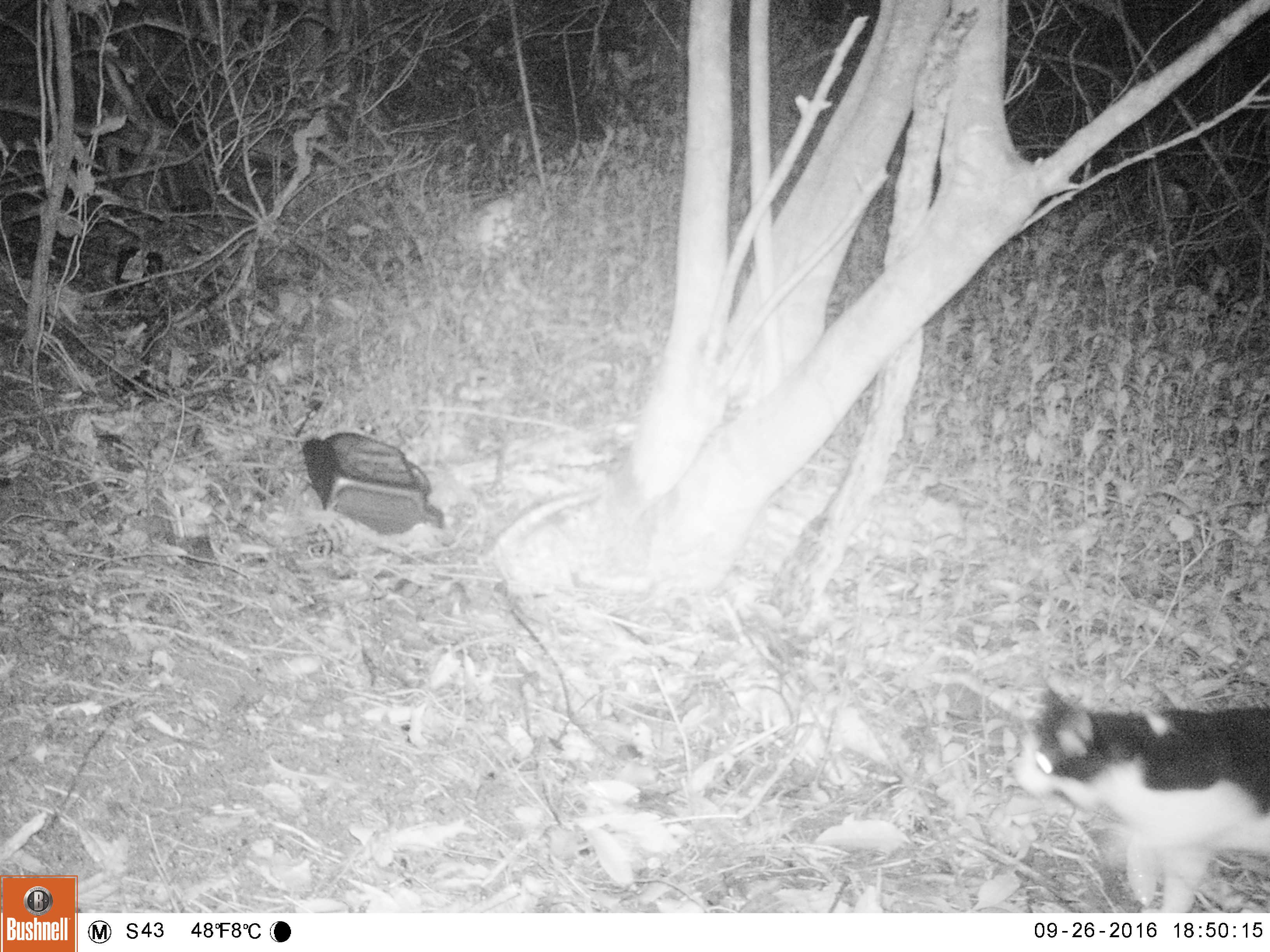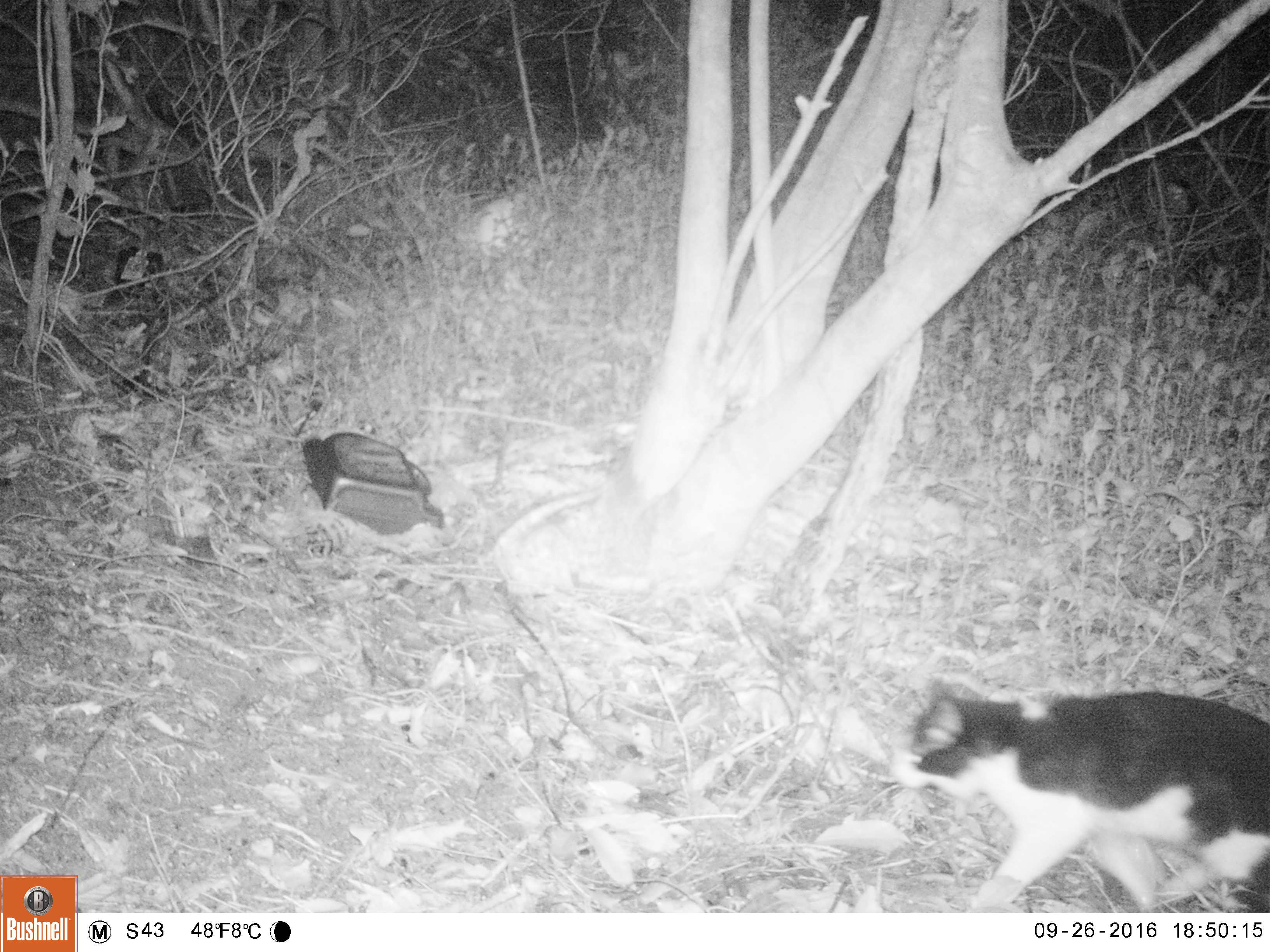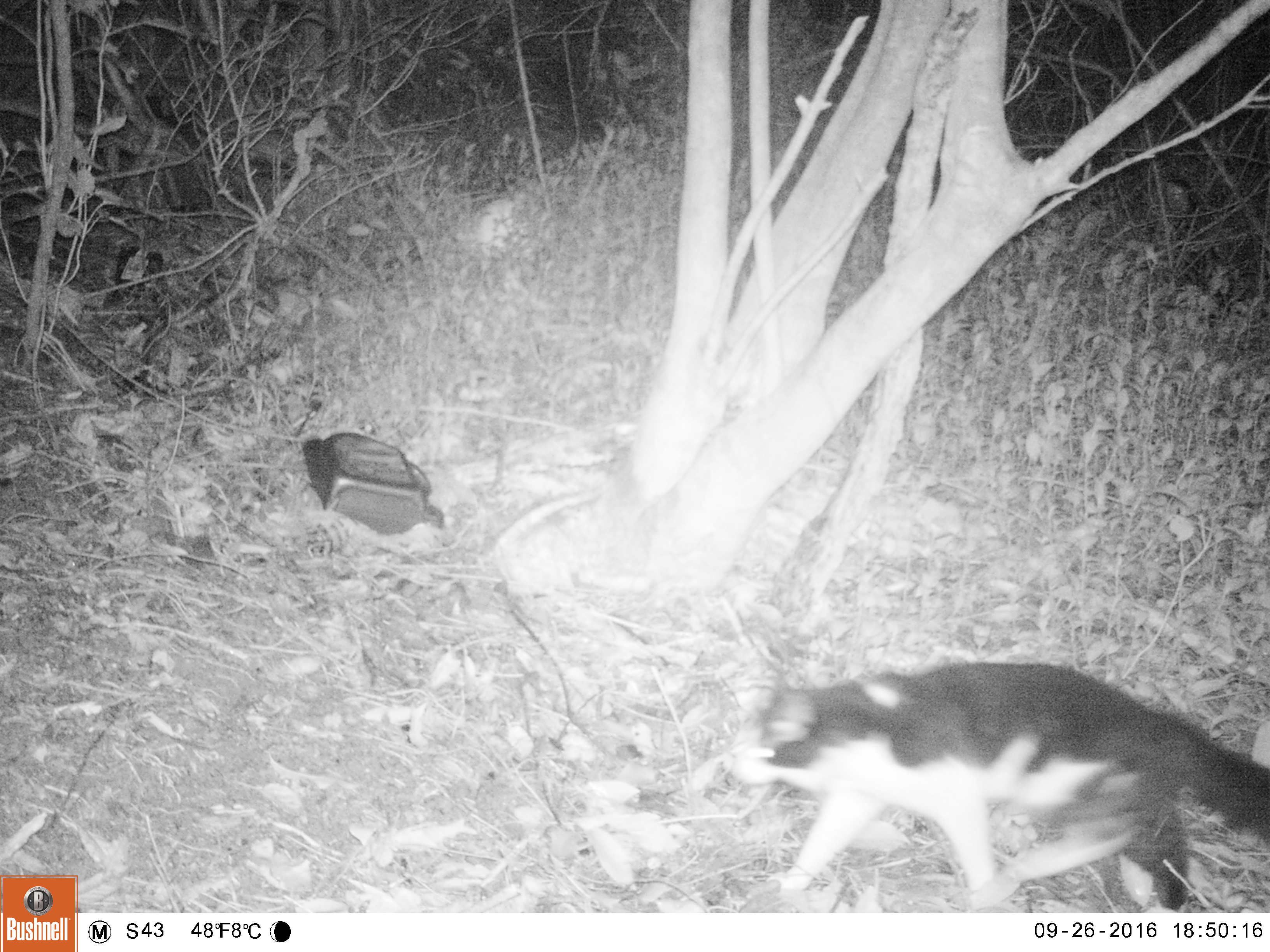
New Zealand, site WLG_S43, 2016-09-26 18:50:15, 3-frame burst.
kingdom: Animalia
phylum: Chordata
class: Mammalia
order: Carnivora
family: Felidae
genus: Felis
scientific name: Felis catus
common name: domestic cat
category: cat